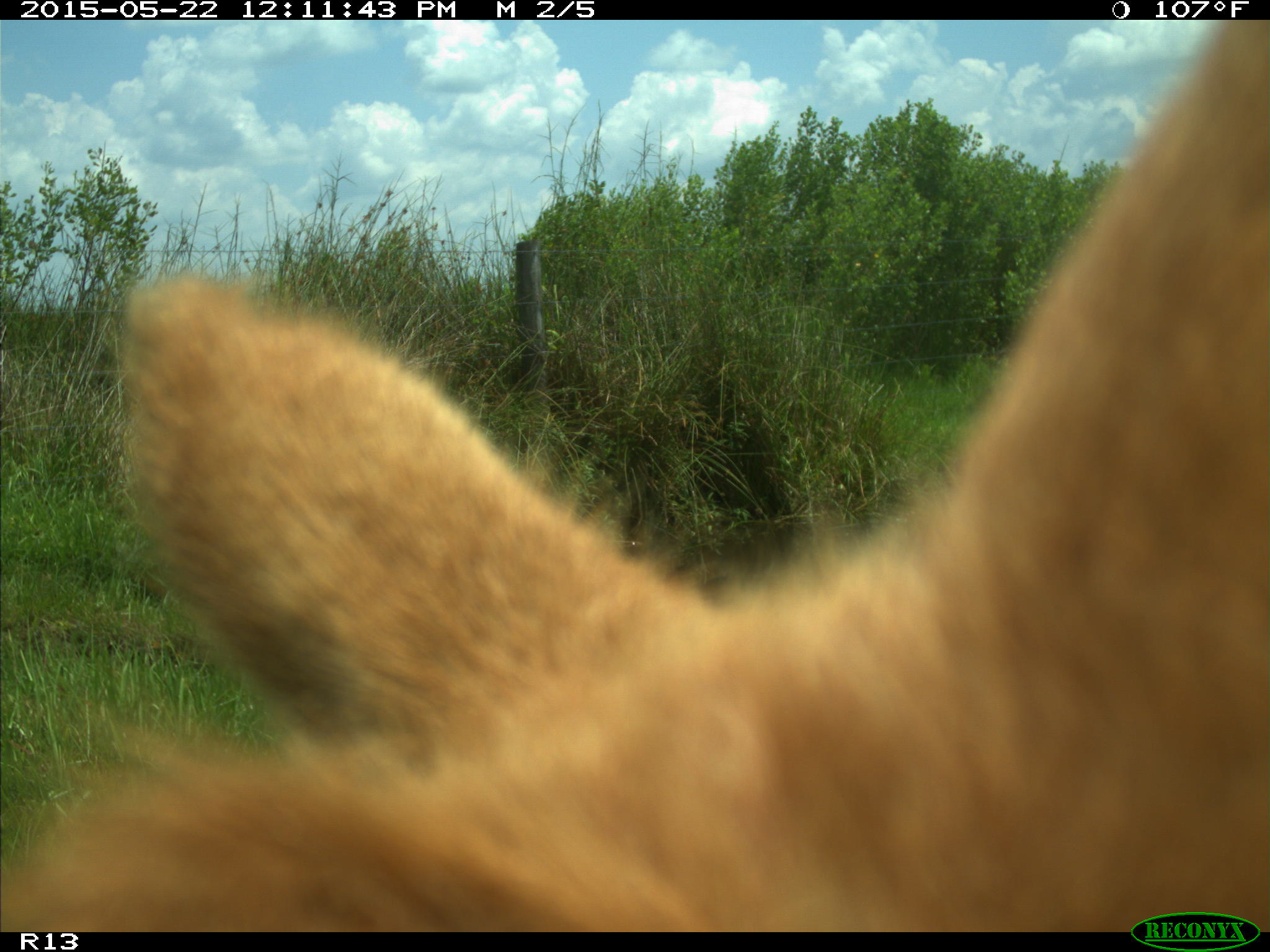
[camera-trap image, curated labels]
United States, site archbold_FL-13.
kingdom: Animalia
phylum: Chordata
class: Mammalia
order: Artiodactyla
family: Bovidae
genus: Bos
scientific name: Bos taurus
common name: domestic cow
Bos taurus (domestic cow).